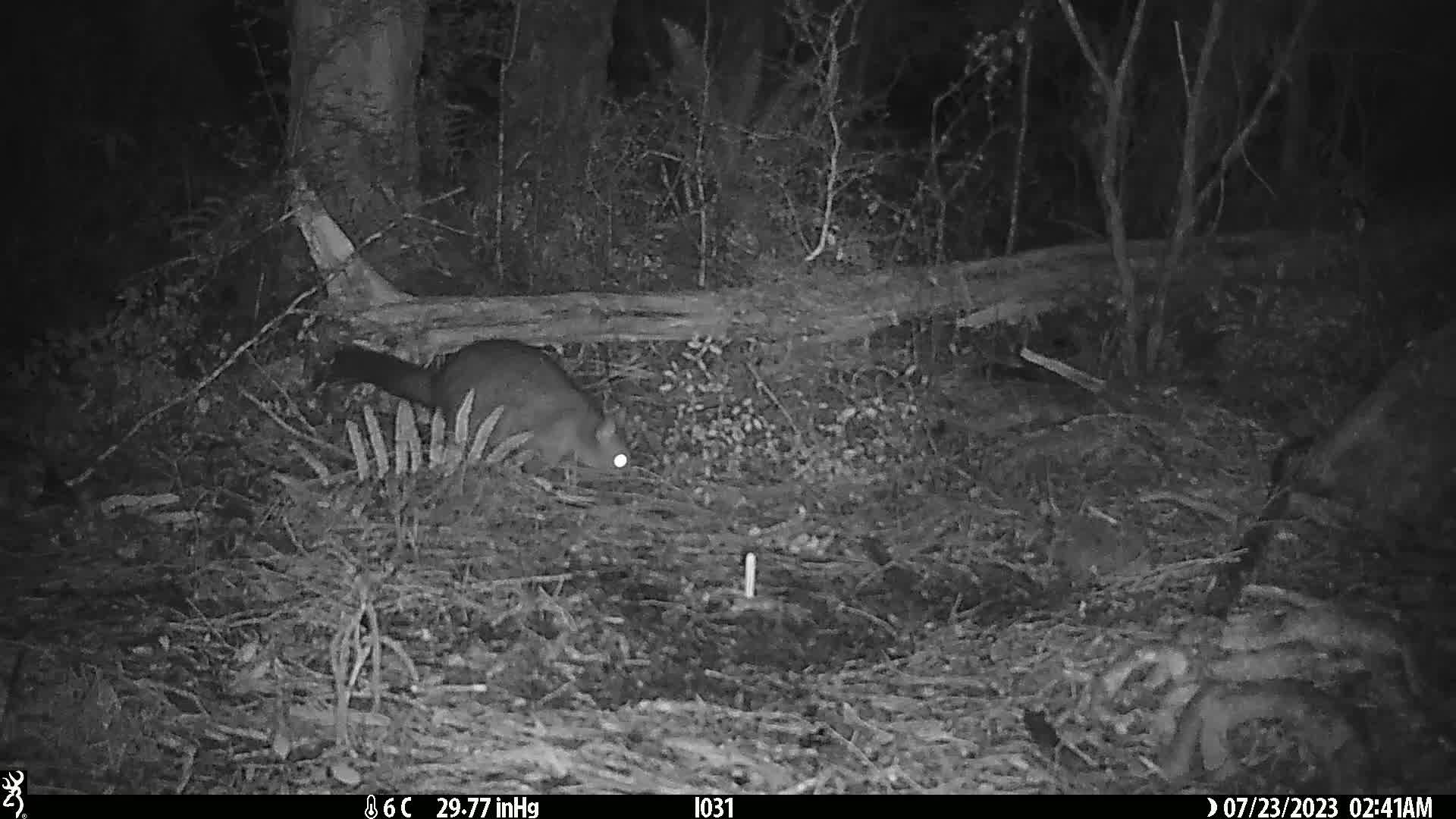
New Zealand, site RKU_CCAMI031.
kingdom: Animalia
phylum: Chordata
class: Mammalia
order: Diprotodontia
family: Phalangeridae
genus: Trichosurus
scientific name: Trichosurus vulpecula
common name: common brushtail possum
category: possum